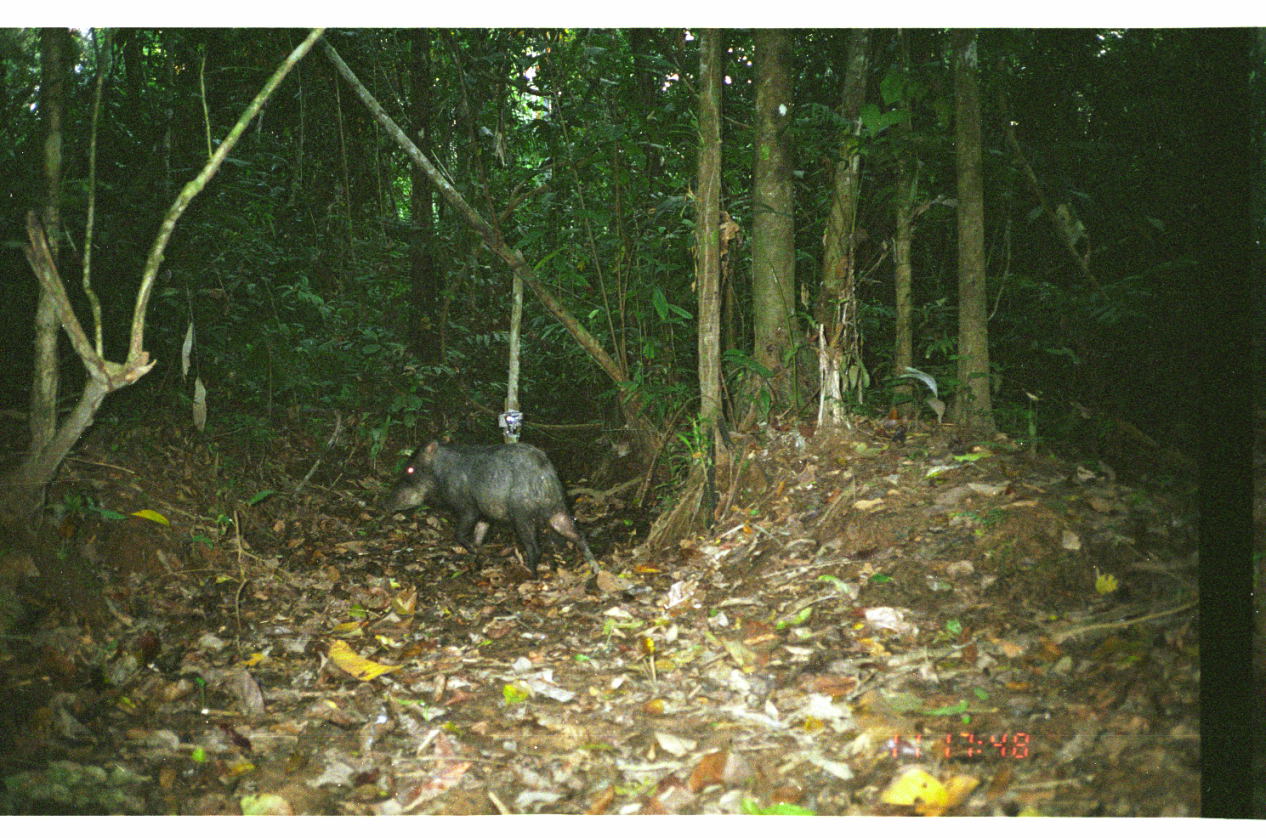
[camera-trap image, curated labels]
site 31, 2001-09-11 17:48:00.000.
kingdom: Animalia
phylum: Chordata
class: Mammalia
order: Artiodactyla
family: Tayassuidae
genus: Tayassu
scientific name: Tayassu pecari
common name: white-lipped peccary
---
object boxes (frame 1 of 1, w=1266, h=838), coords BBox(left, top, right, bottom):
tayassu pecari: BBox(377, 437, 602, 583)